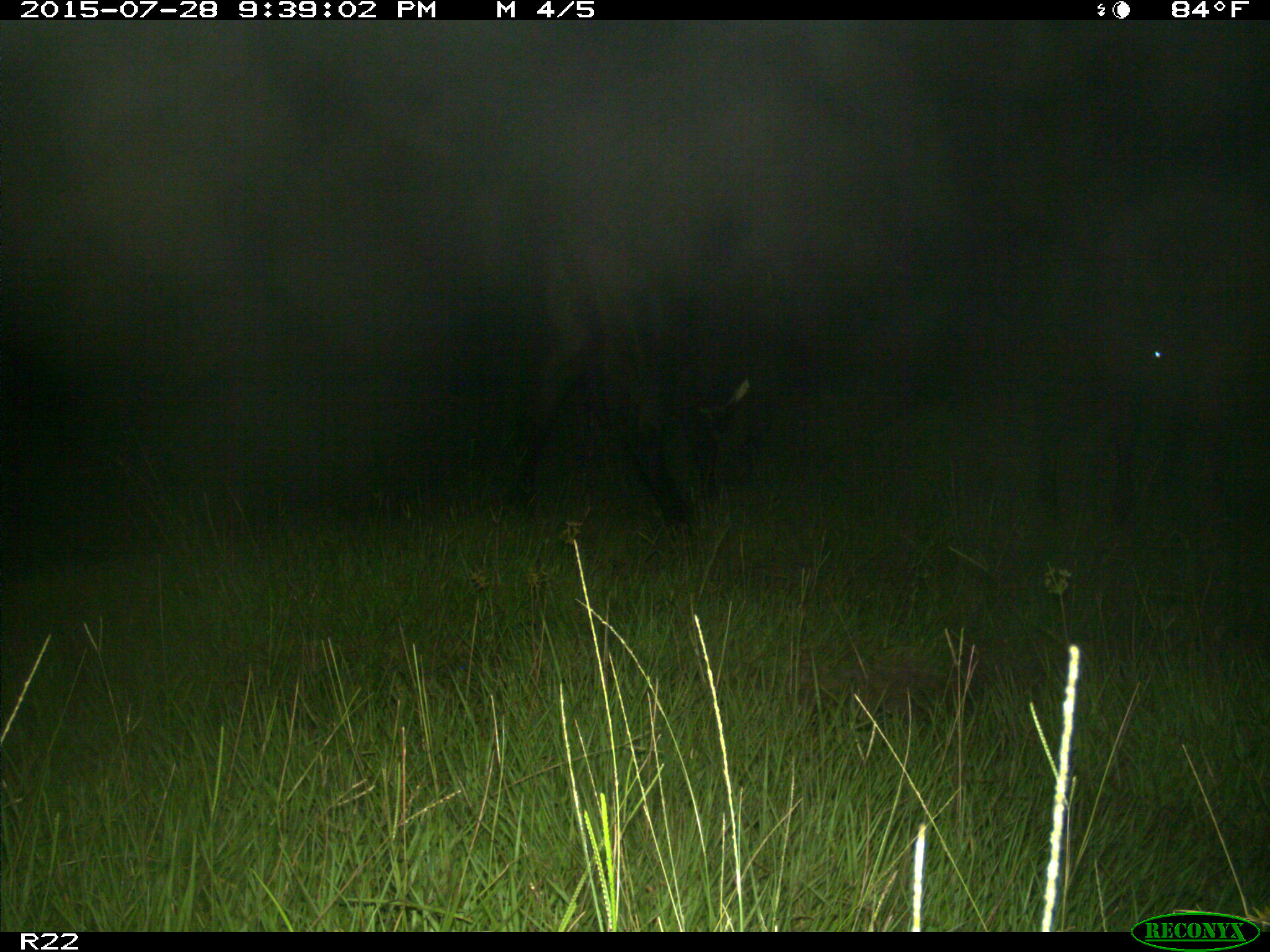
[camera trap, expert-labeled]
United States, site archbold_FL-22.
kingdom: Animalia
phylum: Chordata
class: Mammalia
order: Artiodactyla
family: Bovidae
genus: Bos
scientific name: Bos taurus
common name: domestic cow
Bos taurus (domestic cow).